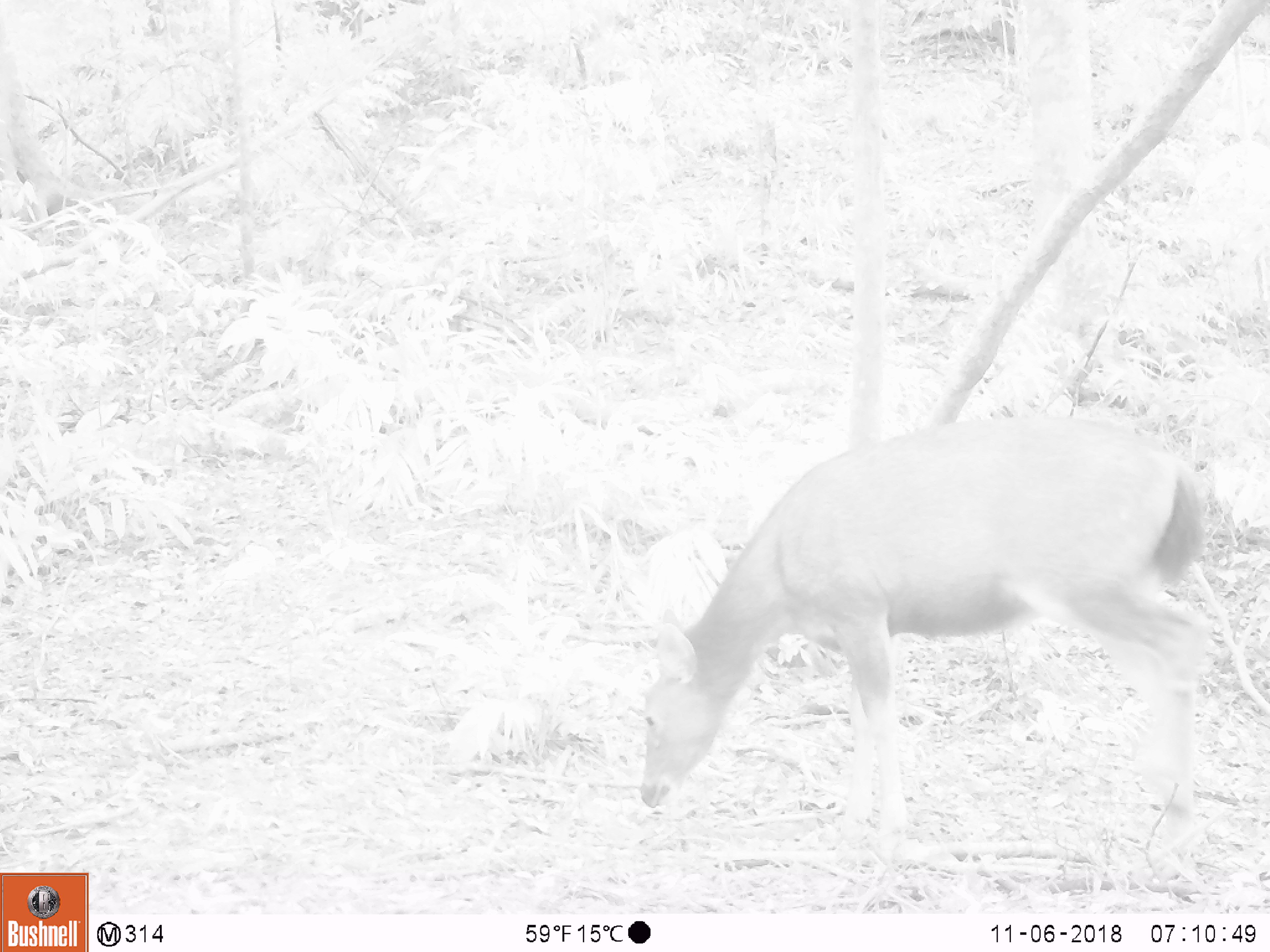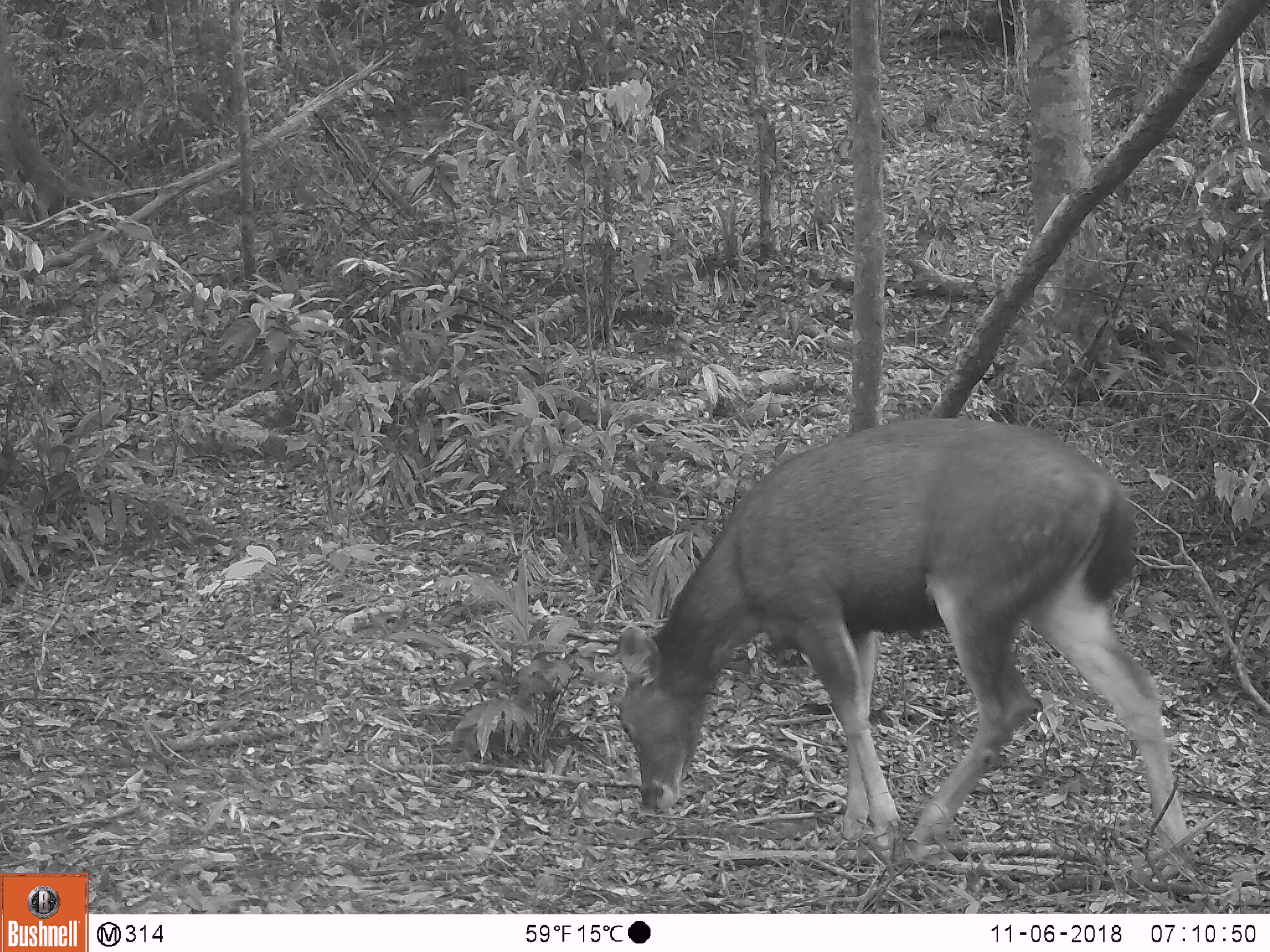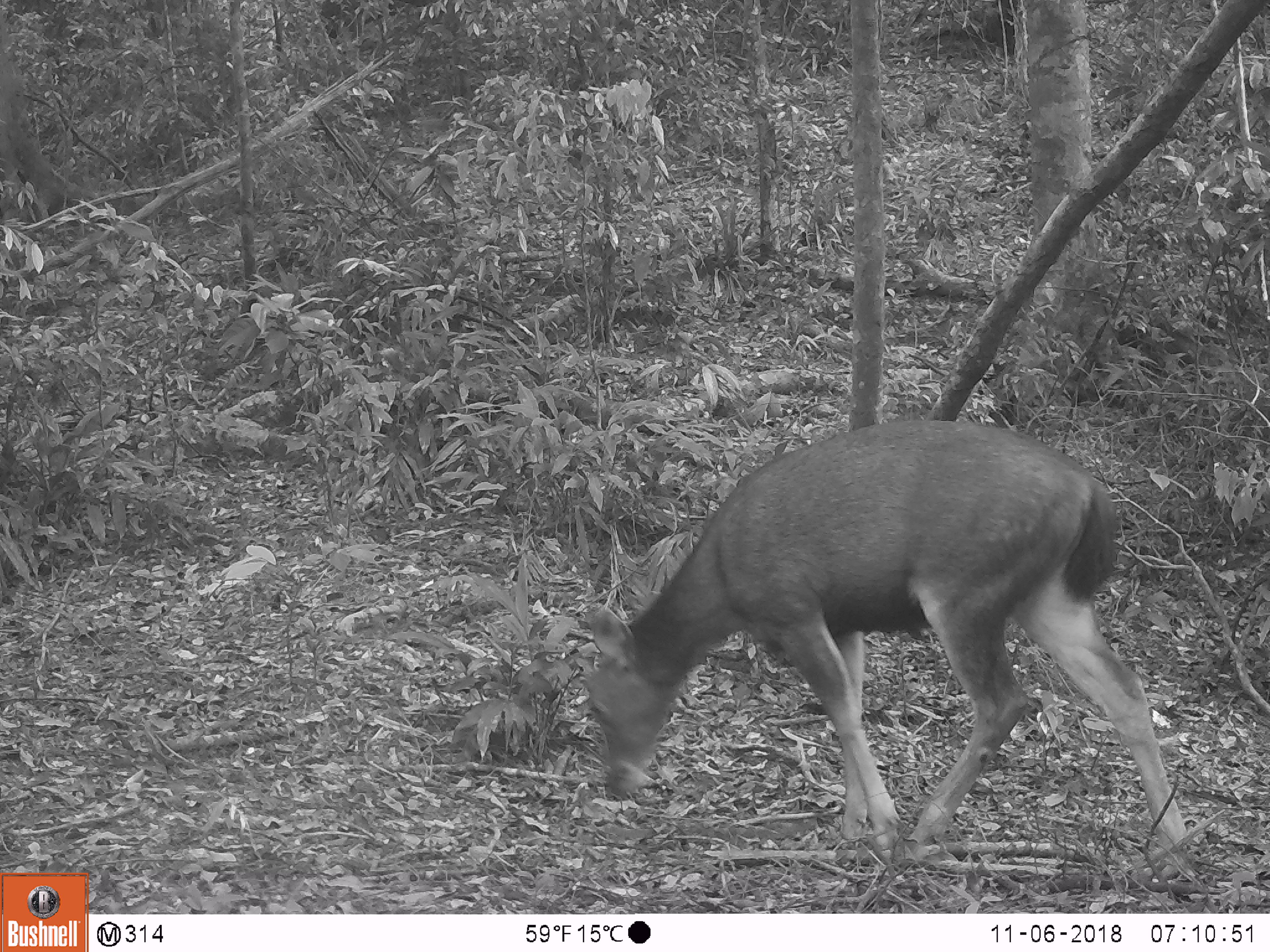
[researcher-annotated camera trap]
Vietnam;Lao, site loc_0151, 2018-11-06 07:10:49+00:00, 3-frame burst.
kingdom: Animalia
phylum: Chordata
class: Mammalia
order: Artiodactyla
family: Cervidae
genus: Rusa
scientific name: Rusa unicolor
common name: sambar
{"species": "sambar (Rusa unicolor)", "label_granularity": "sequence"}